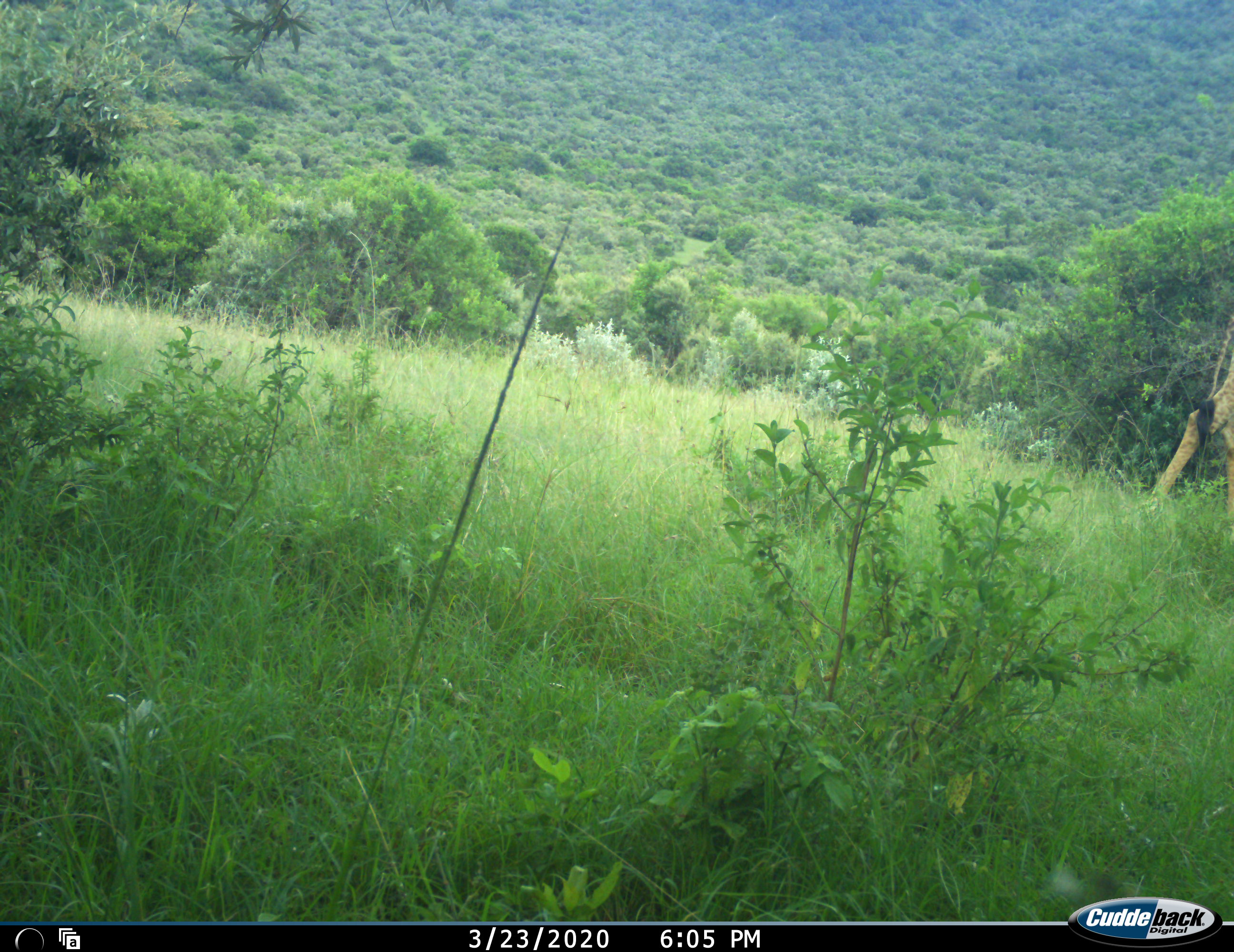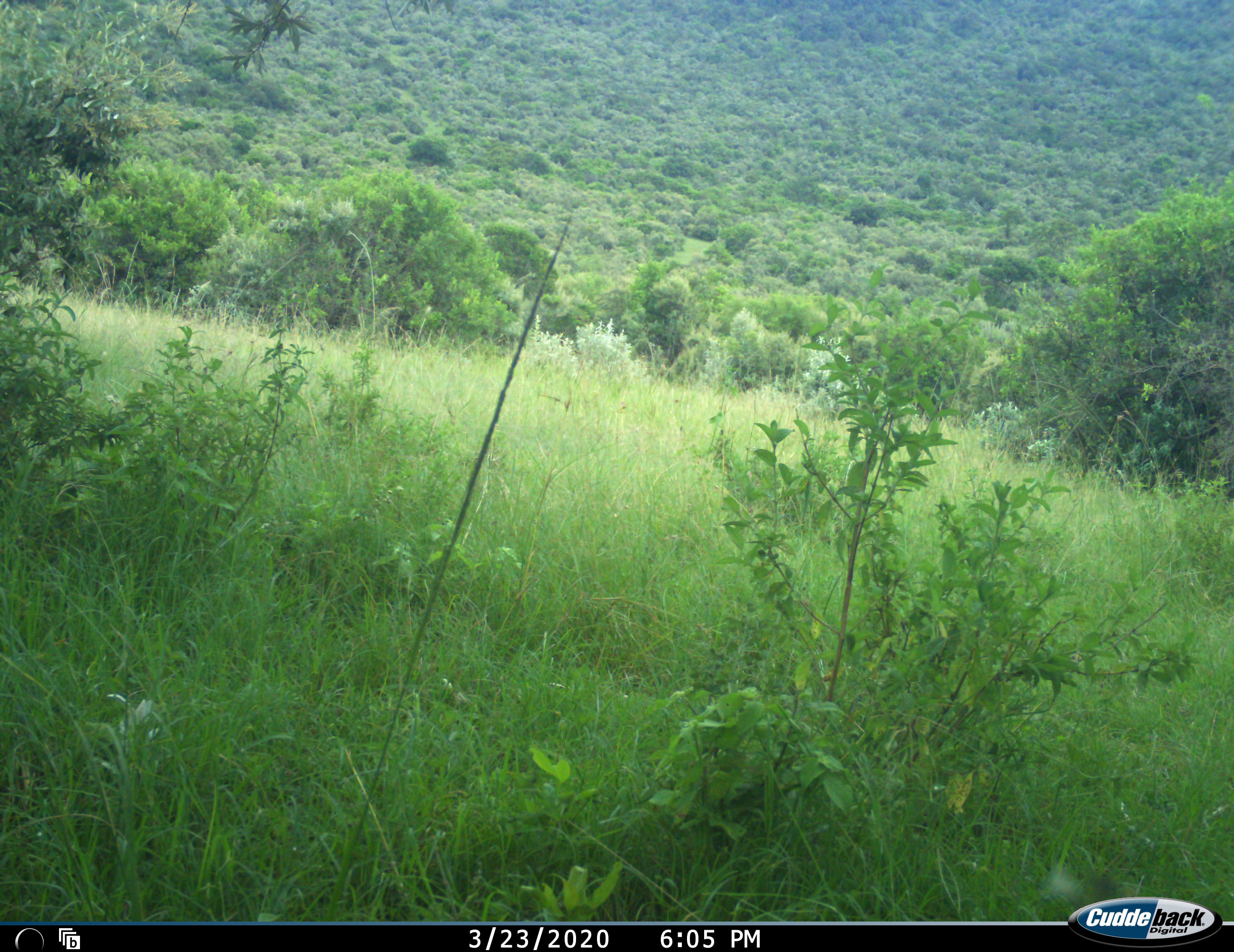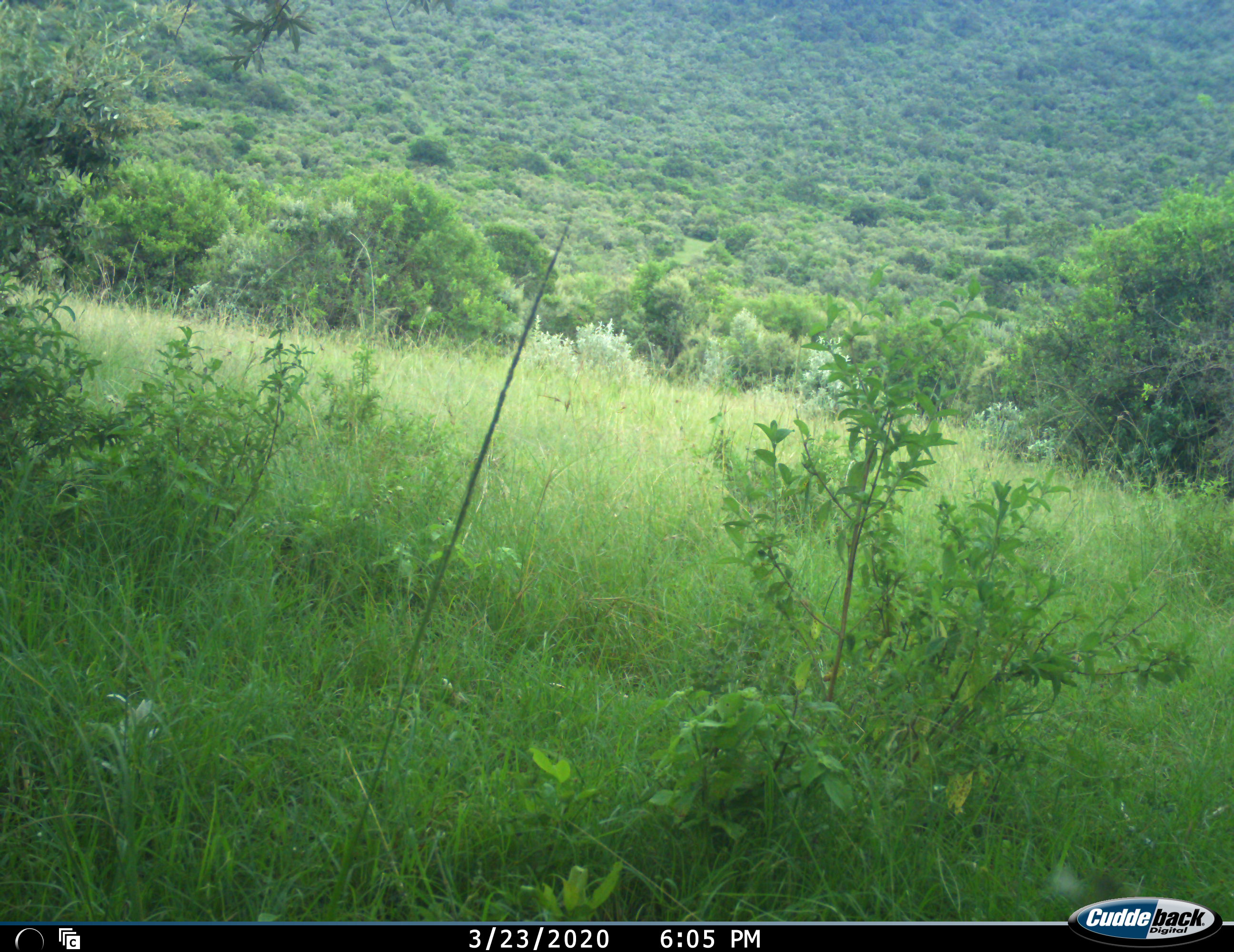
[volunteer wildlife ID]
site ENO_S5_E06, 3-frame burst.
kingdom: Animalia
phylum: Chordata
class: Mammalia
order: Artiodactyla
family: Giraffidae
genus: Giraffa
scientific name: Giraffa camelopardalis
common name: giraffe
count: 1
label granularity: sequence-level